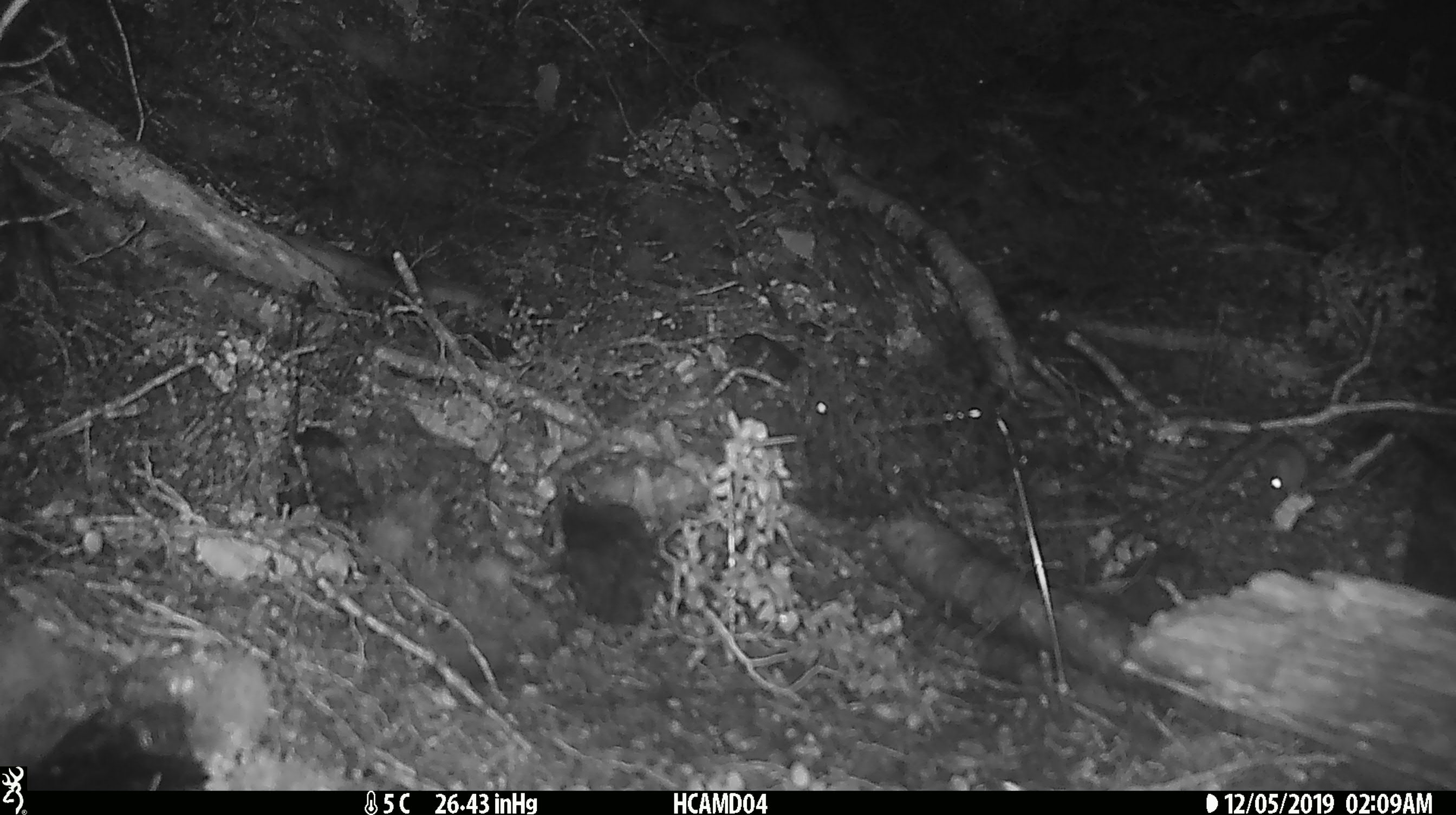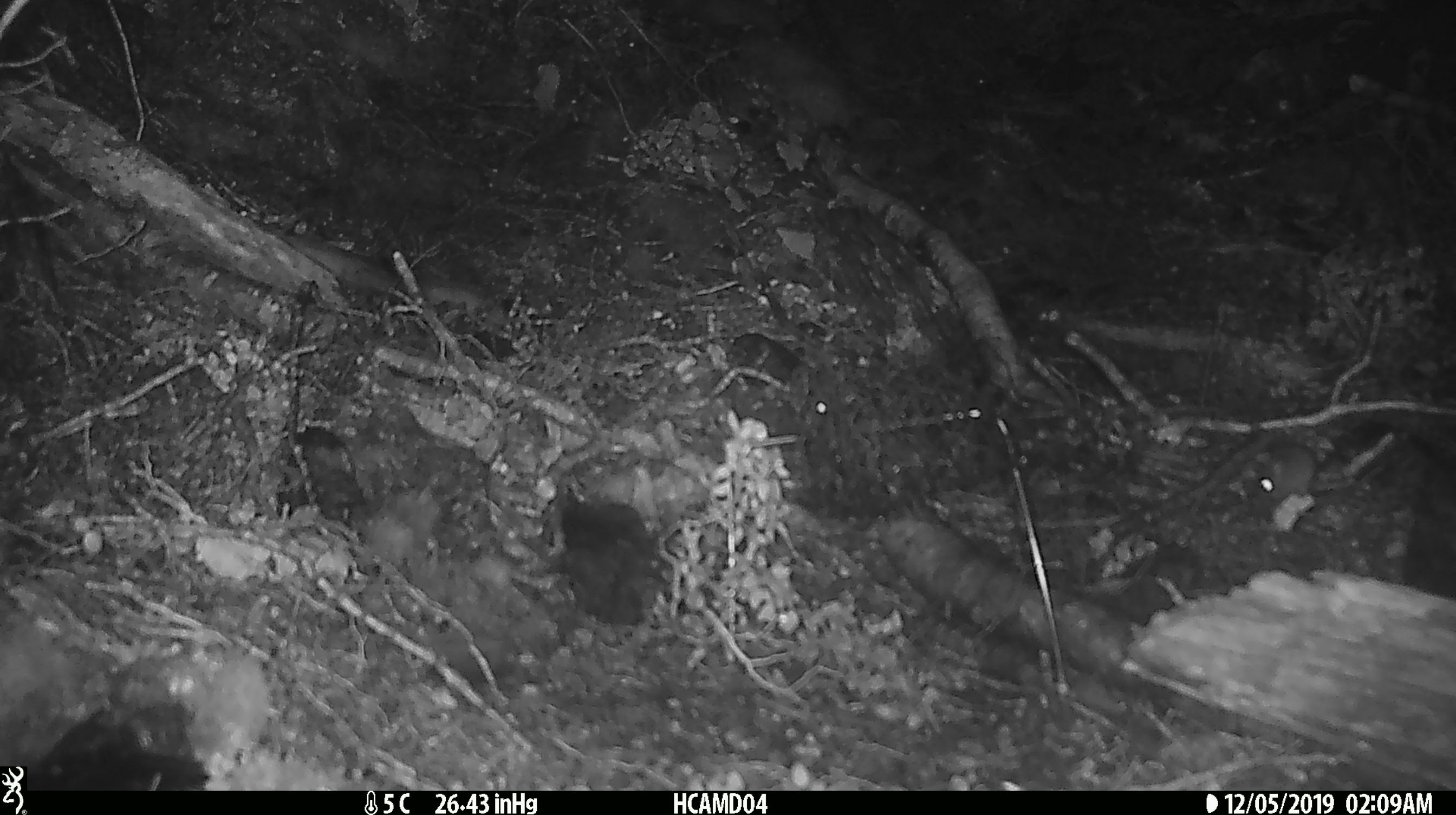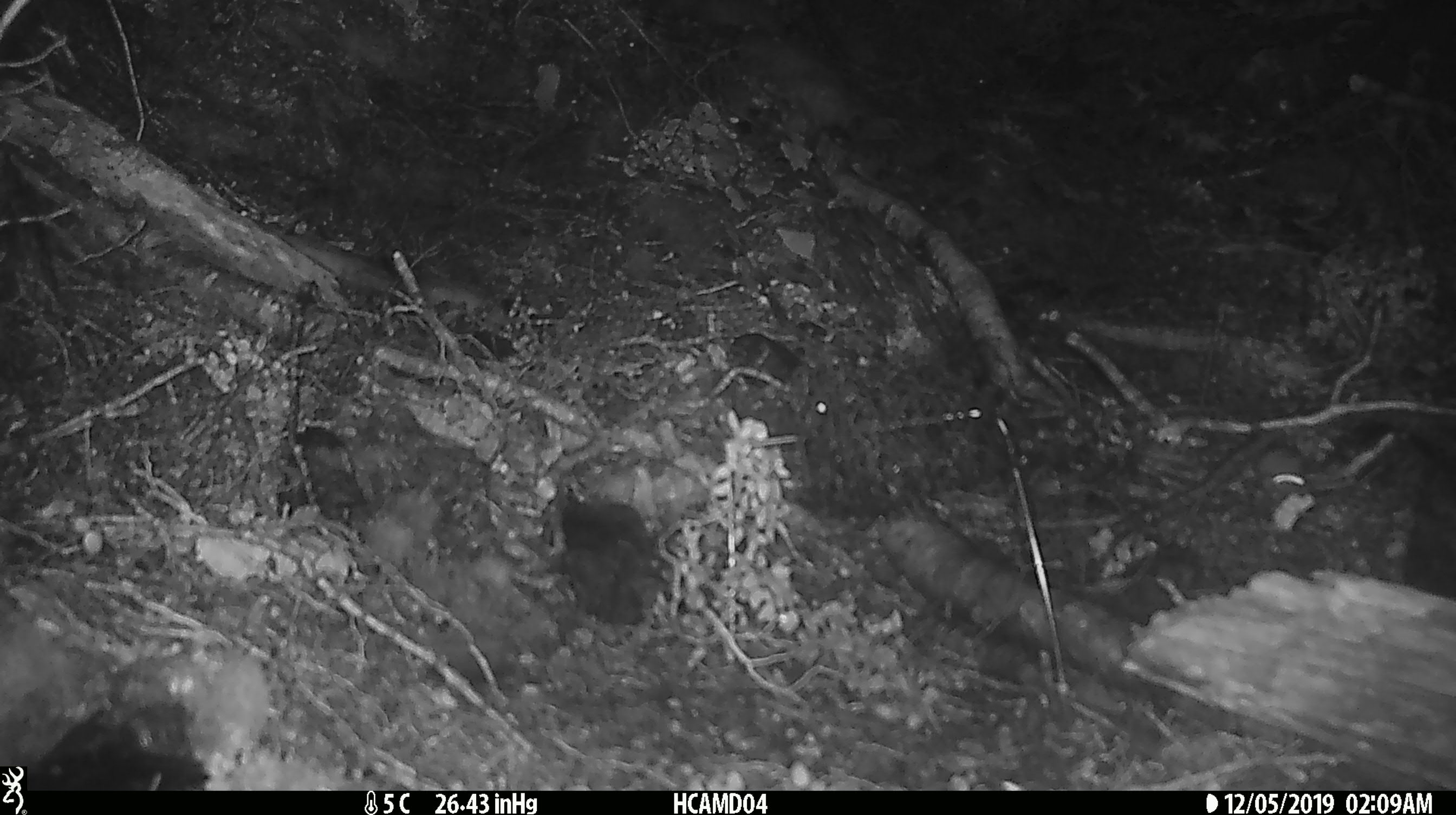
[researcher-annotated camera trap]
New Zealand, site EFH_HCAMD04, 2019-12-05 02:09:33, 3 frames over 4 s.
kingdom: Animalia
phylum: Chordata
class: Mammalia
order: Rodentia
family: Muridae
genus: Mus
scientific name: Mus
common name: mouse